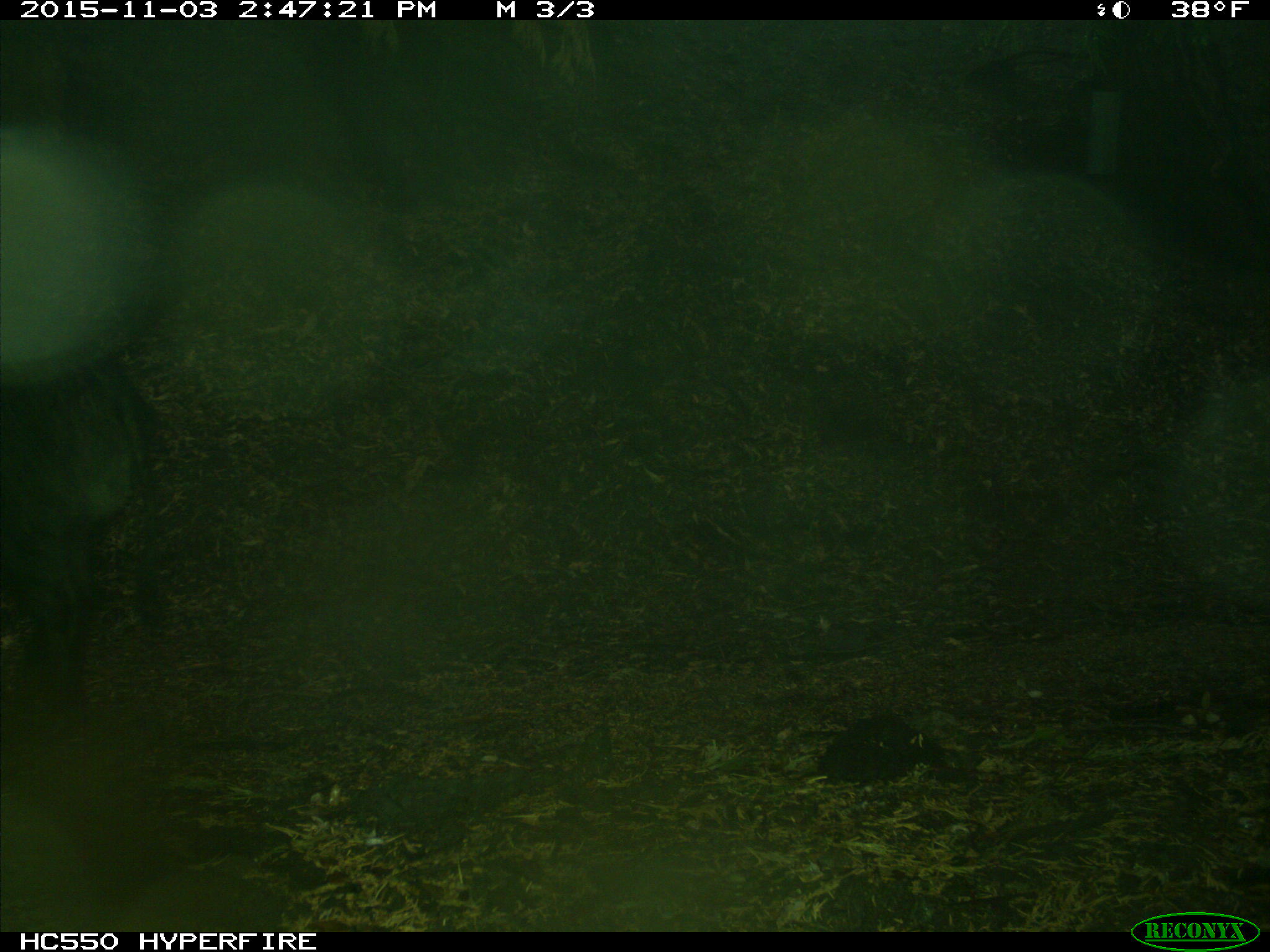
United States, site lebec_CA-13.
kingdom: Animalia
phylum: Chordata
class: Mammalia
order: Artiodactyla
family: Suidae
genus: Sus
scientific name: Sus scrofa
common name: wild boar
Sus scrofa (wild boar).